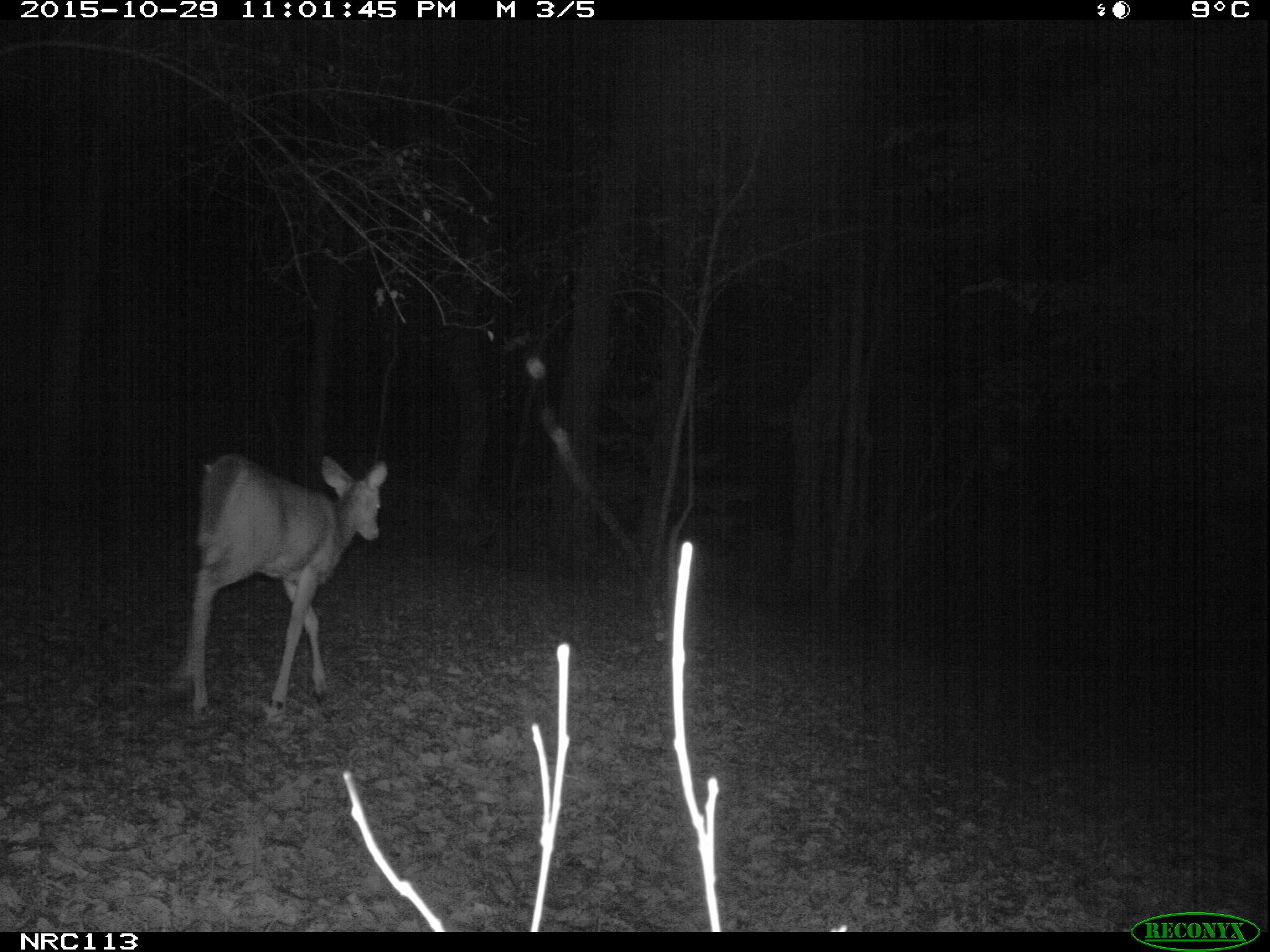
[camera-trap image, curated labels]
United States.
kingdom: Animalia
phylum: Chordata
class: Mammalia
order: Artiodactyla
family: Cervidae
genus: Odocoileus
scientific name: Odocoileus virginianus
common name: white-tailed deer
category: White Tailed Deer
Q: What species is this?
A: White Tailed Deer (white-tailed deer) (Odocoileus virginianus).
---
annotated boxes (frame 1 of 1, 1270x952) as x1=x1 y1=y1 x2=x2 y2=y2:
White Tailed Deer: x1=161 y1=444 x2=393 y2=734